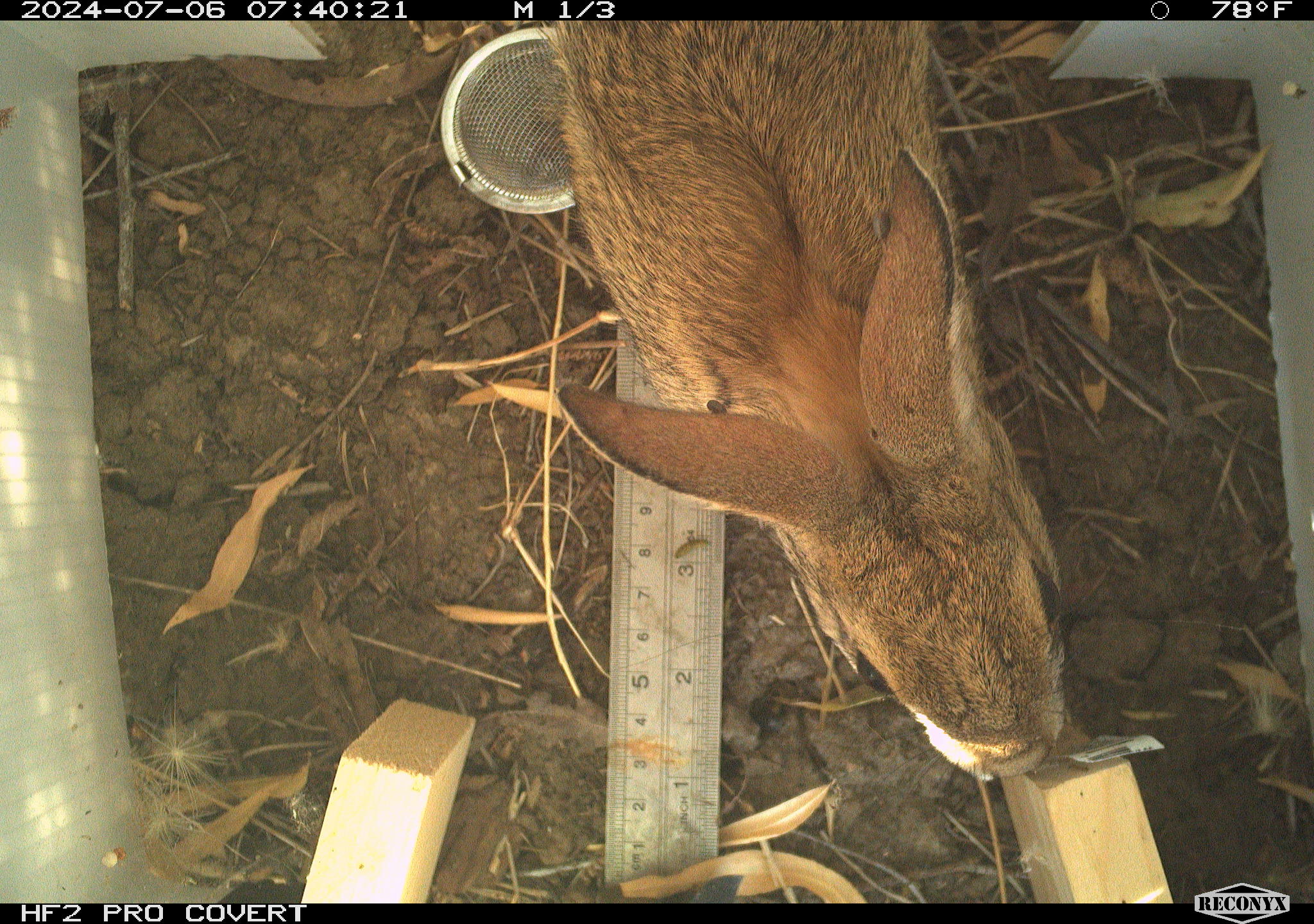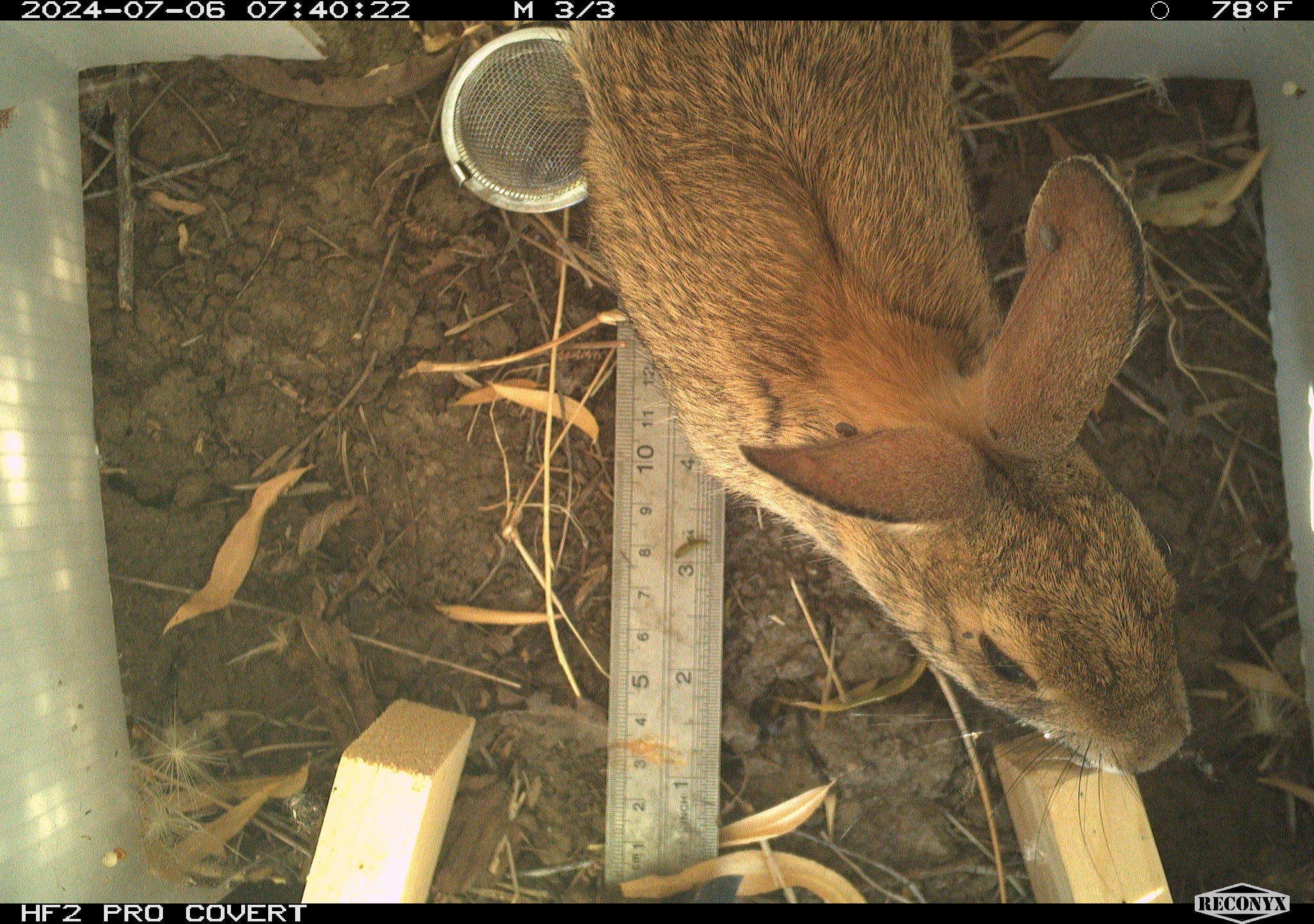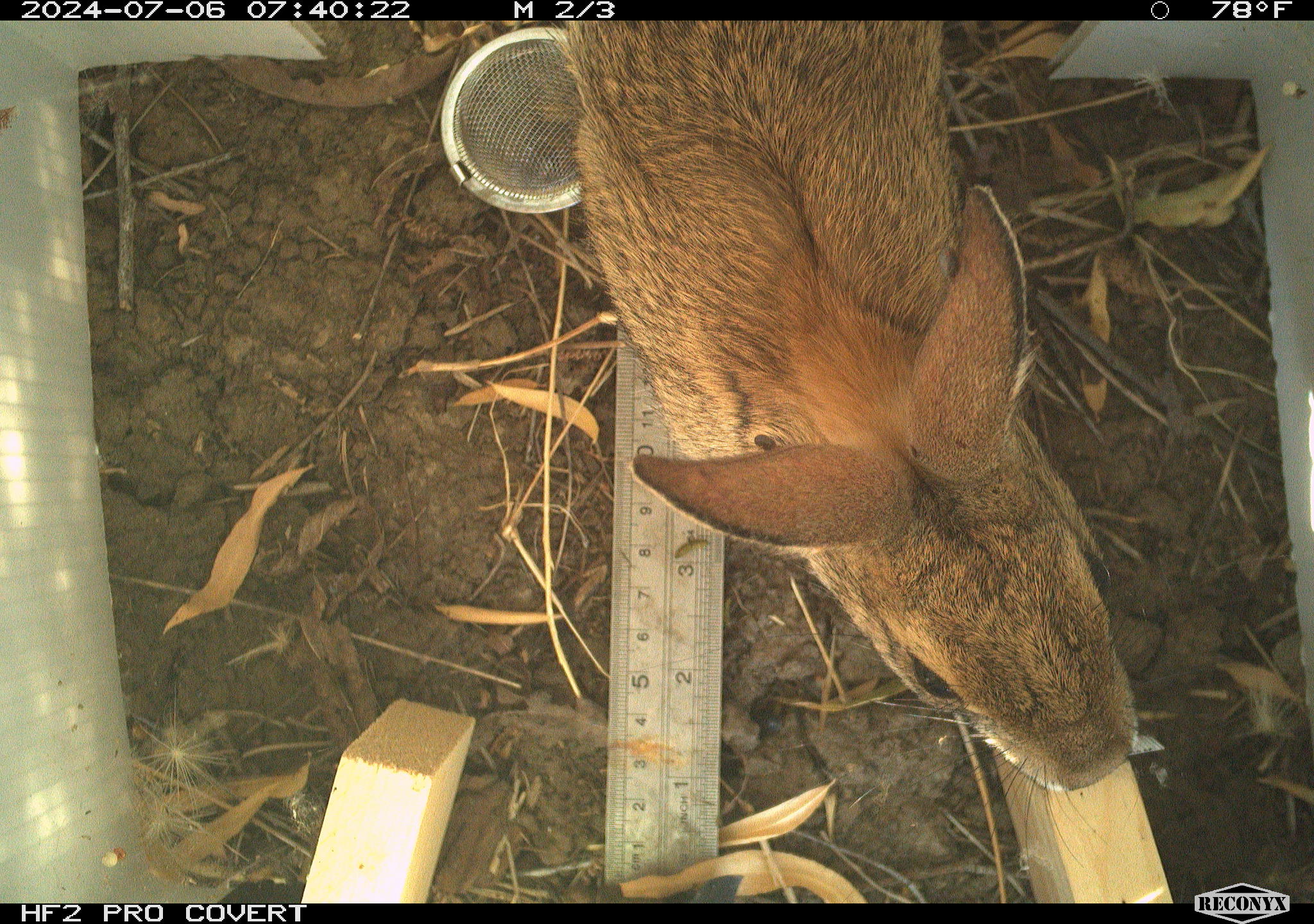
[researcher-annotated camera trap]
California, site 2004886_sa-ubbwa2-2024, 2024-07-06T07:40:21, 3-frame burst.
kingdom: Animalia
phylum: Chordata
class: Mammalia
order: Lagomorpha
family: Leporidae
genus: Sylvilagus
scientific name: Sylvilagus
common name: cottontail rabbits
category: sylvilagus species